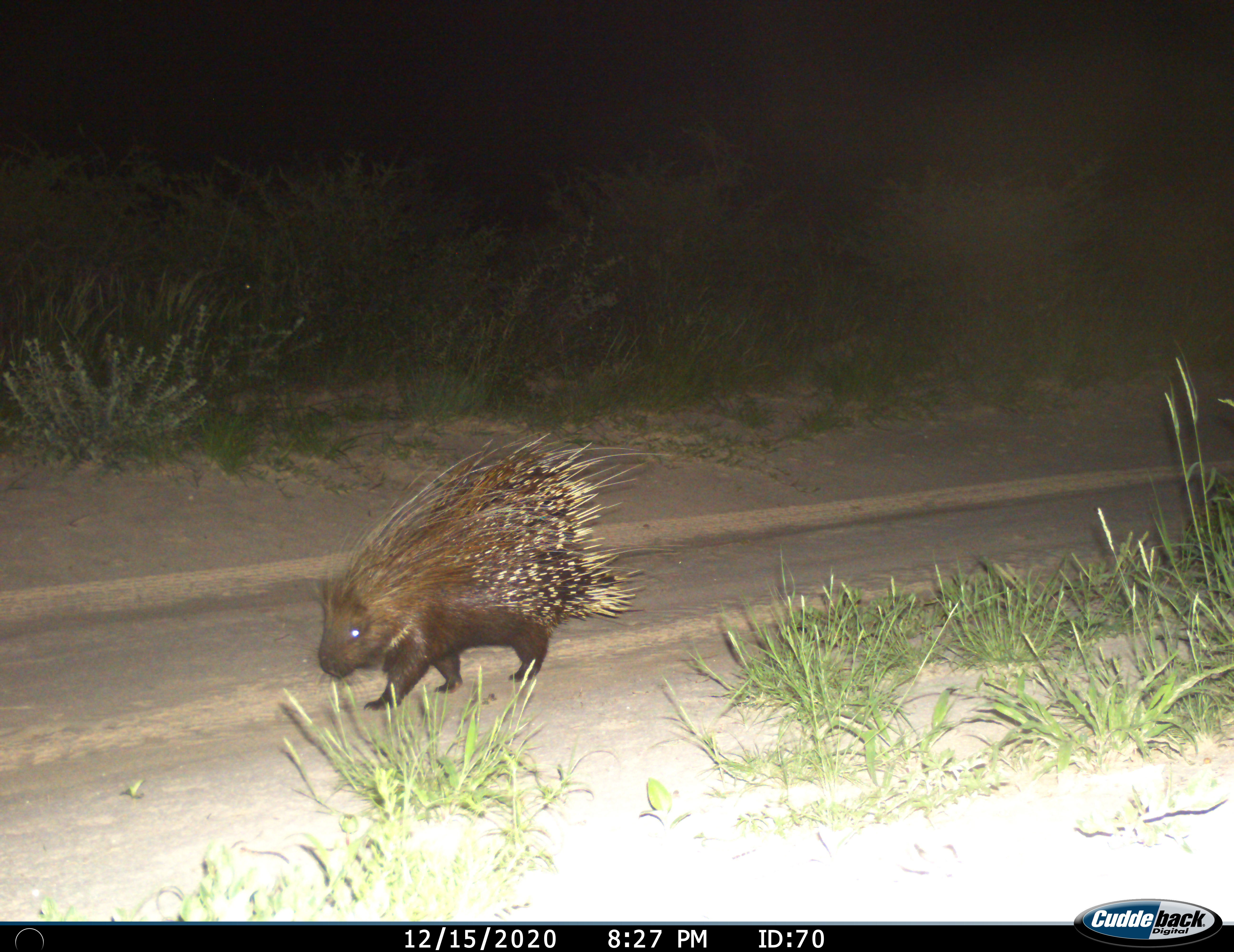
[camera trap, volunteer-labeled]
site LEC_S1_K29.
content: unidentified animal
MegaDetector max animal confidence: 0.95